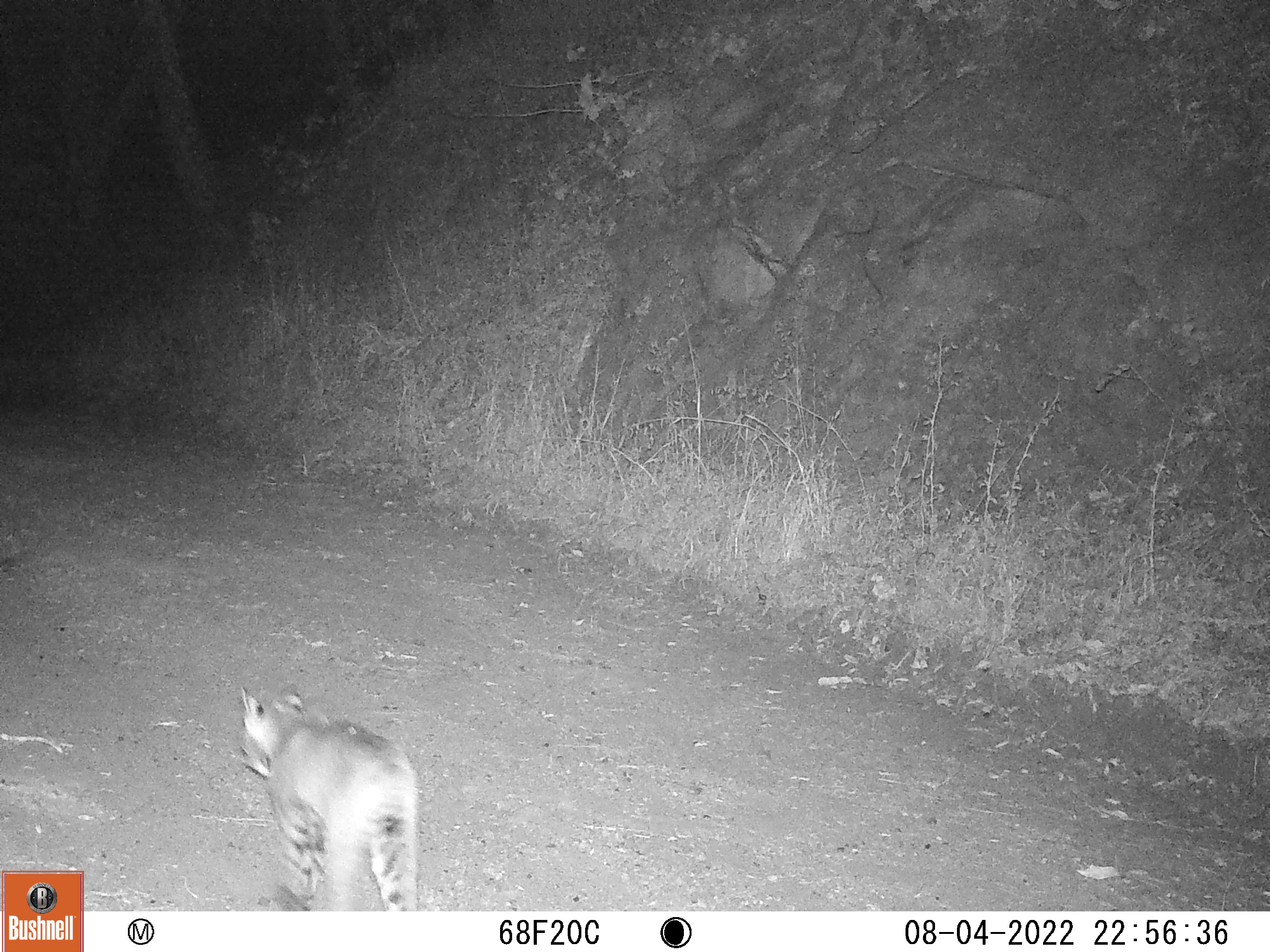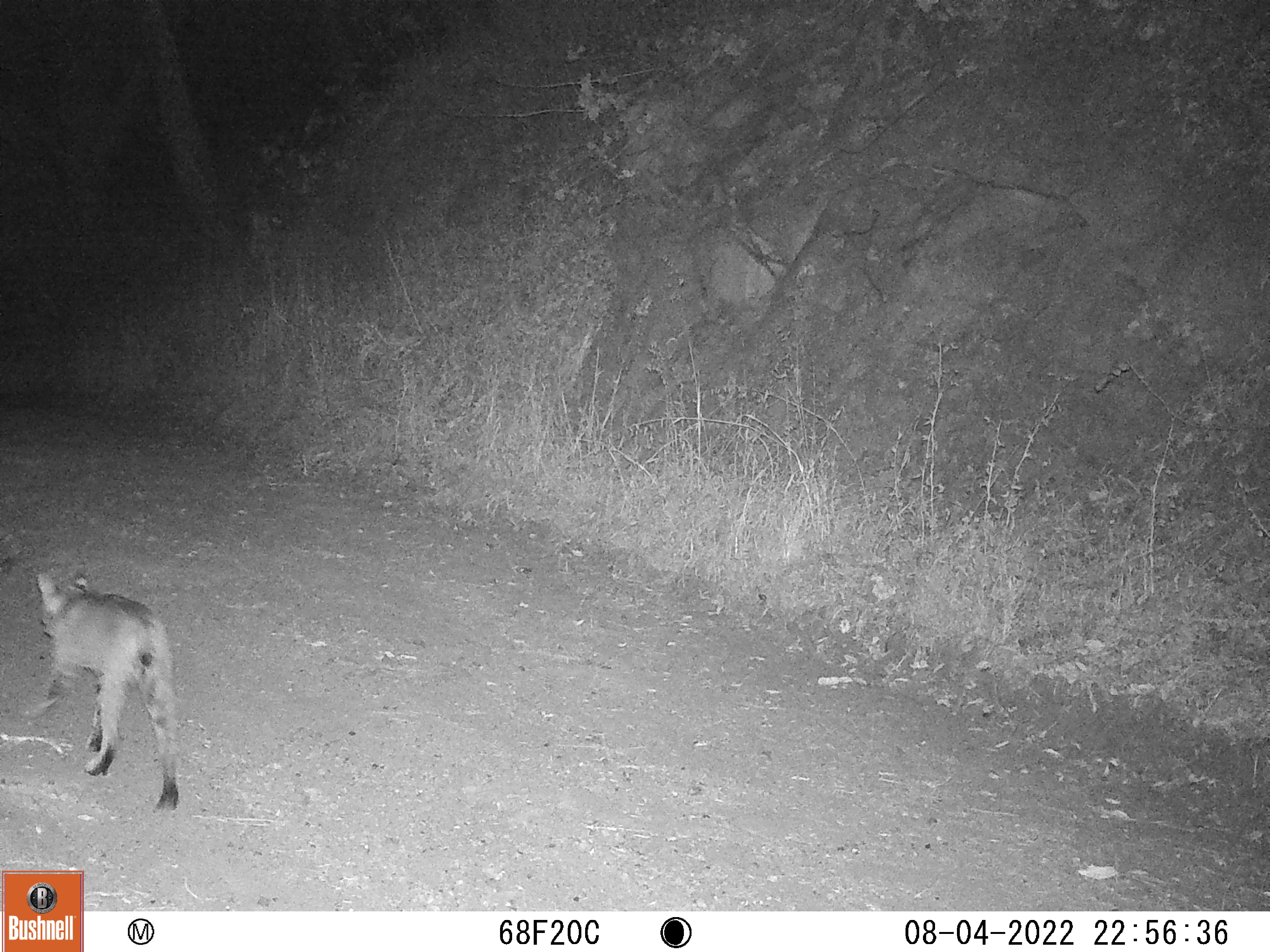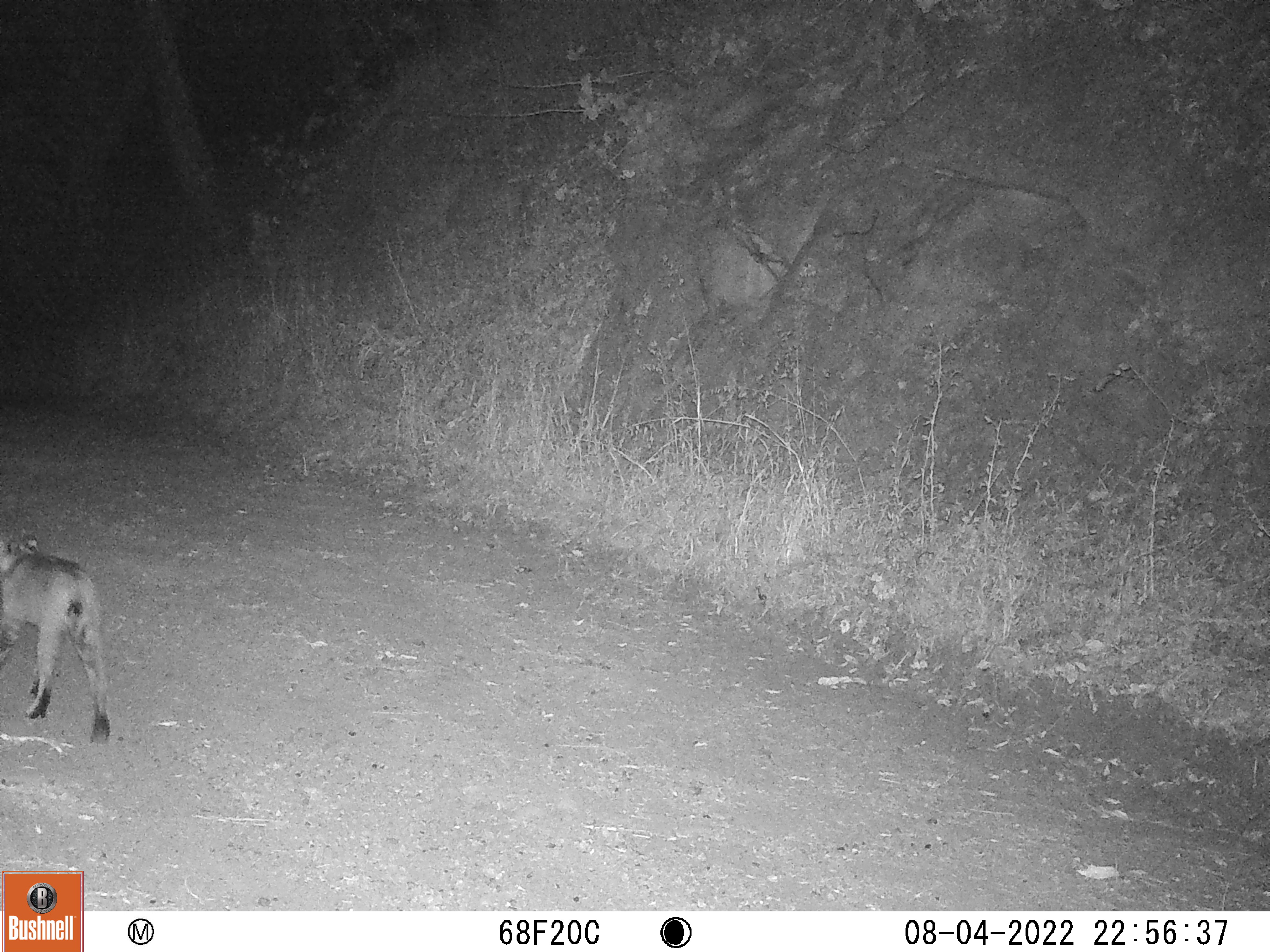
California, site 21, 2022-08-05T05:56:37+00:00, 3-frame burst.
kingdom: Animalia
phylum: Chordata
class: Mammalia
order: Carnivora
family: Felidae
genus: Lynx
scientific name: Lynx rufus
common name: bobcat